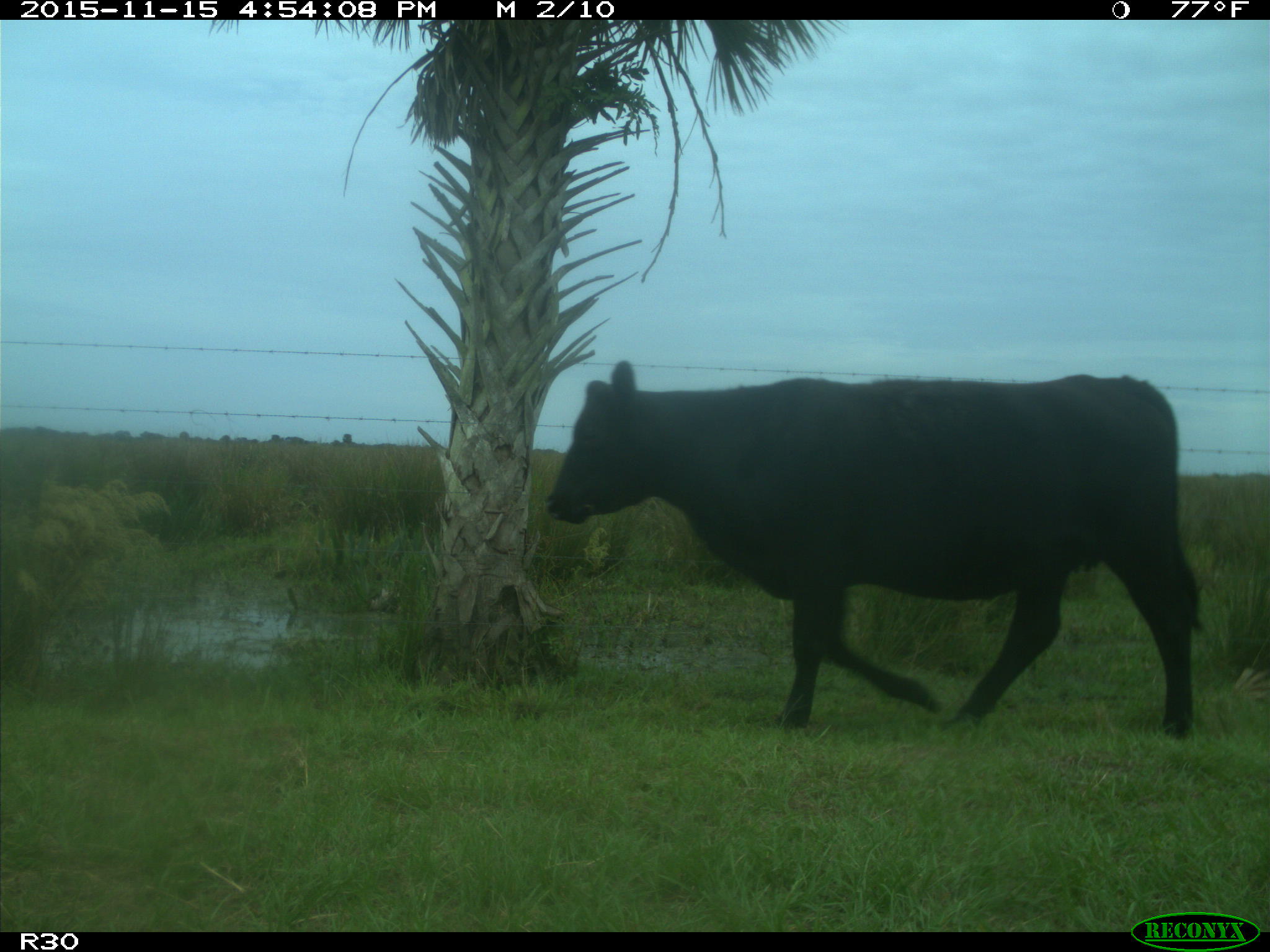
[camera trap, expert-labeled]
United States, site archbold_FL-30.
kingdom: Animalia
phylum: Chordata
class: Mammalia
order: Artiodactyla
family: Bovidae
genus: Bos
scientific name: Bos taurus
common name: domestic cow